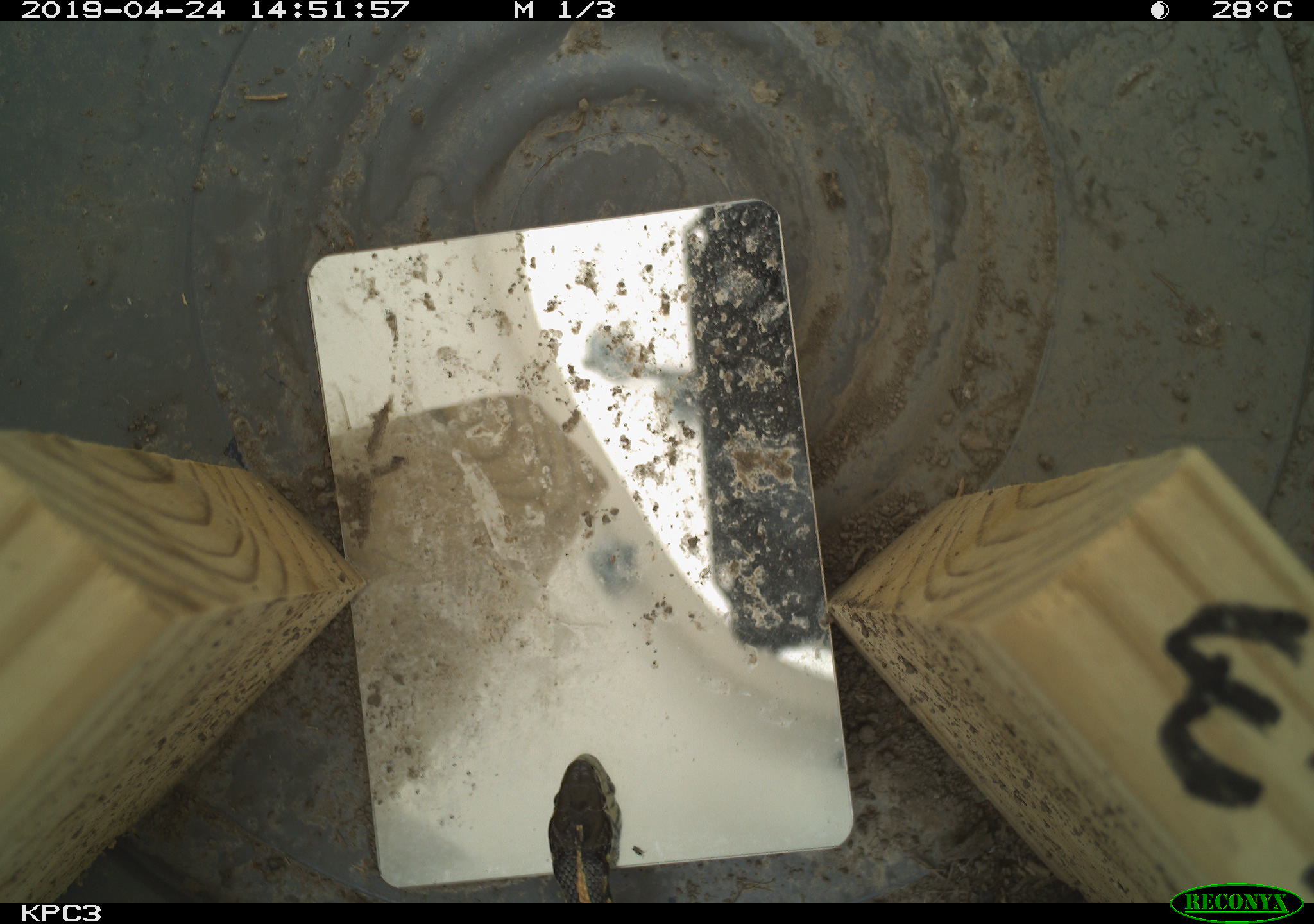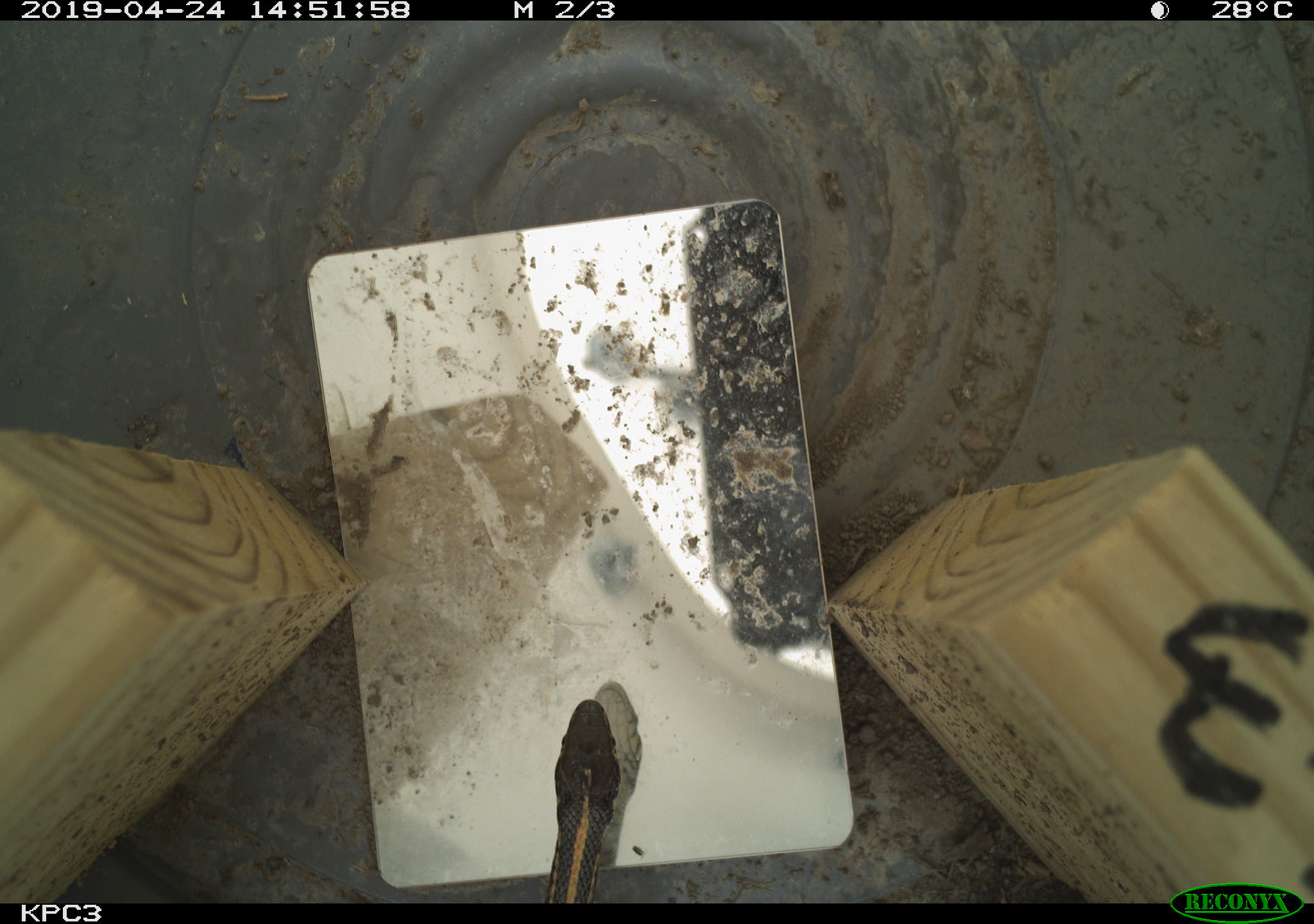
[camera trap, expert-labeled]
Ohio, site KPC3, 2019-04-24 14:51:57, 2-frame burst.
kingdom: Animalia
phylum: Chordata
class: Reptilia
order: Squamata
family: Colubridae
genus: Thamnophis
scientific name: Thamnophis sirtalis sirtalis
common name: eastern gartersnake